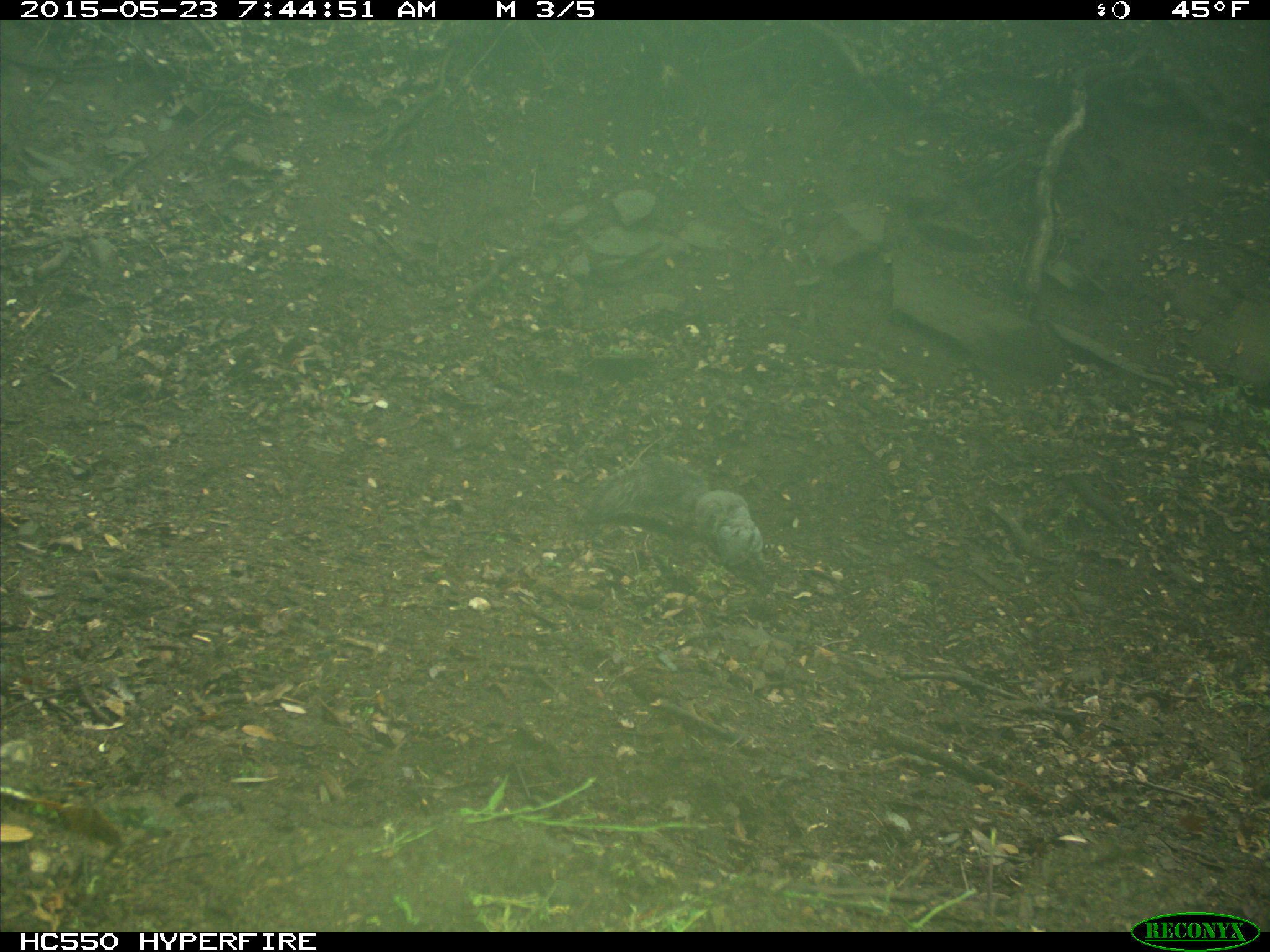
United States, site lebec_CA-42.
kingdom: Animalia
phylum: Chordata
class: Mammalia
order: Rodentia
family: Sciuridae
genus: Sciurus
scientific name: Sciurus carolinensis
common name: eastern gray squirrel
Sciurus carolinensis (eastern gray squirrel).